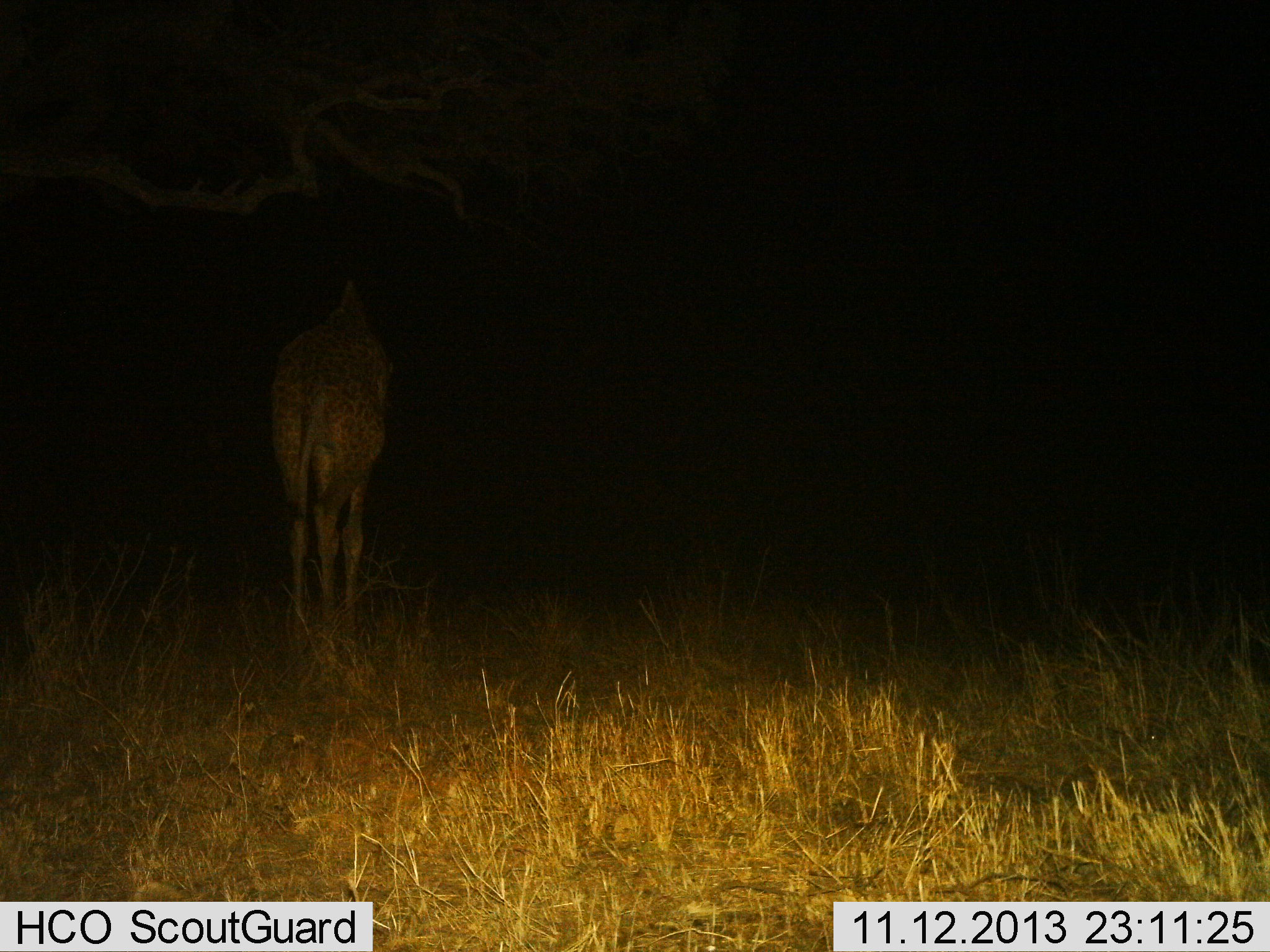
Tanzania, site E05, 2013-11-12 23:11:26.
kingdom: Animalia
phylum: Chordata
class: Mammalia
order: Artiodactyla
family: Giraffidae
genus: Giraffa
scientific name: Giraffa camelopardalis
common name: giraffe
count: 1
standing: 60%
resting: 10%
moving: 30%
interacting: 0%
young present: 0%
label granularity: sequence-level